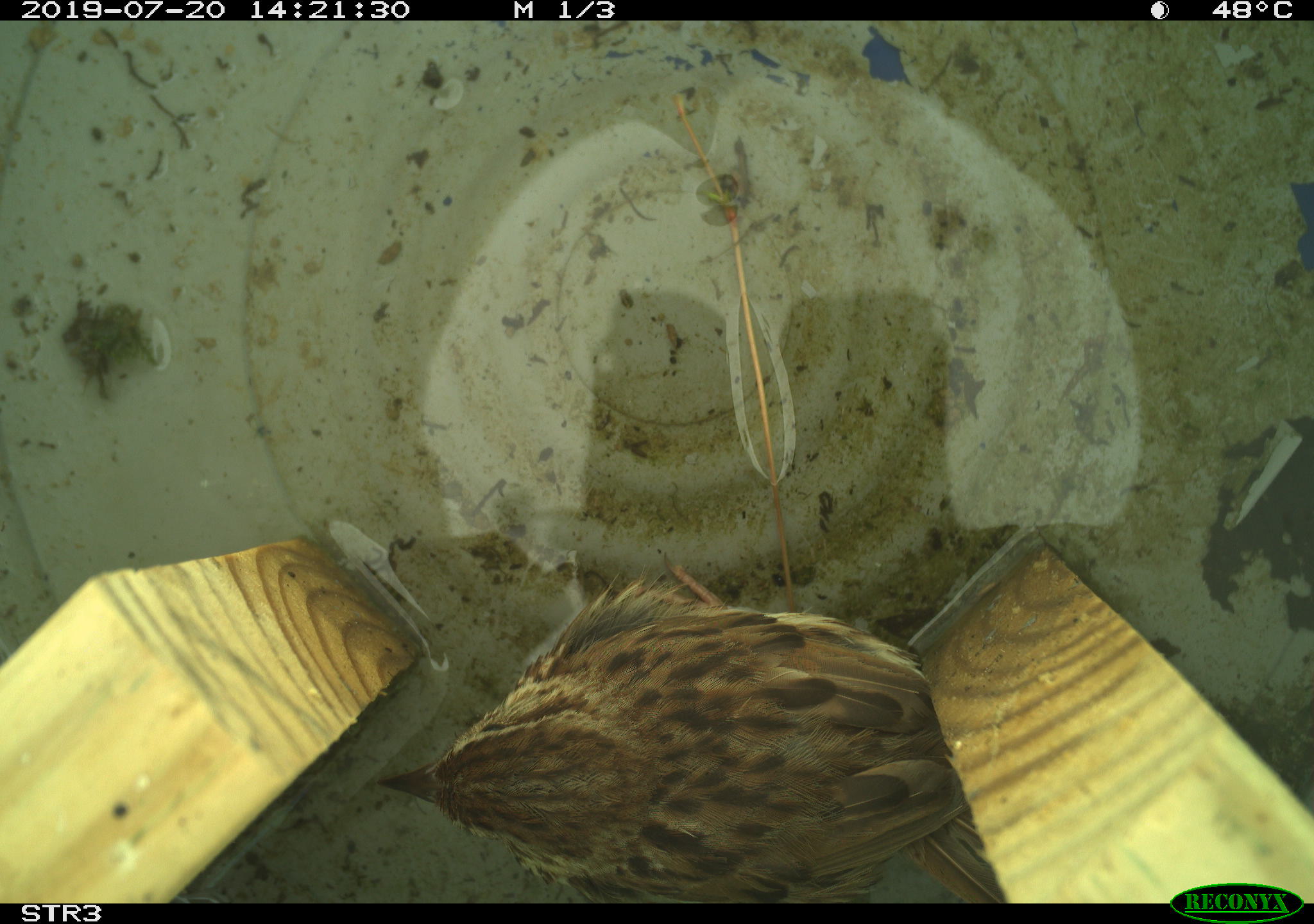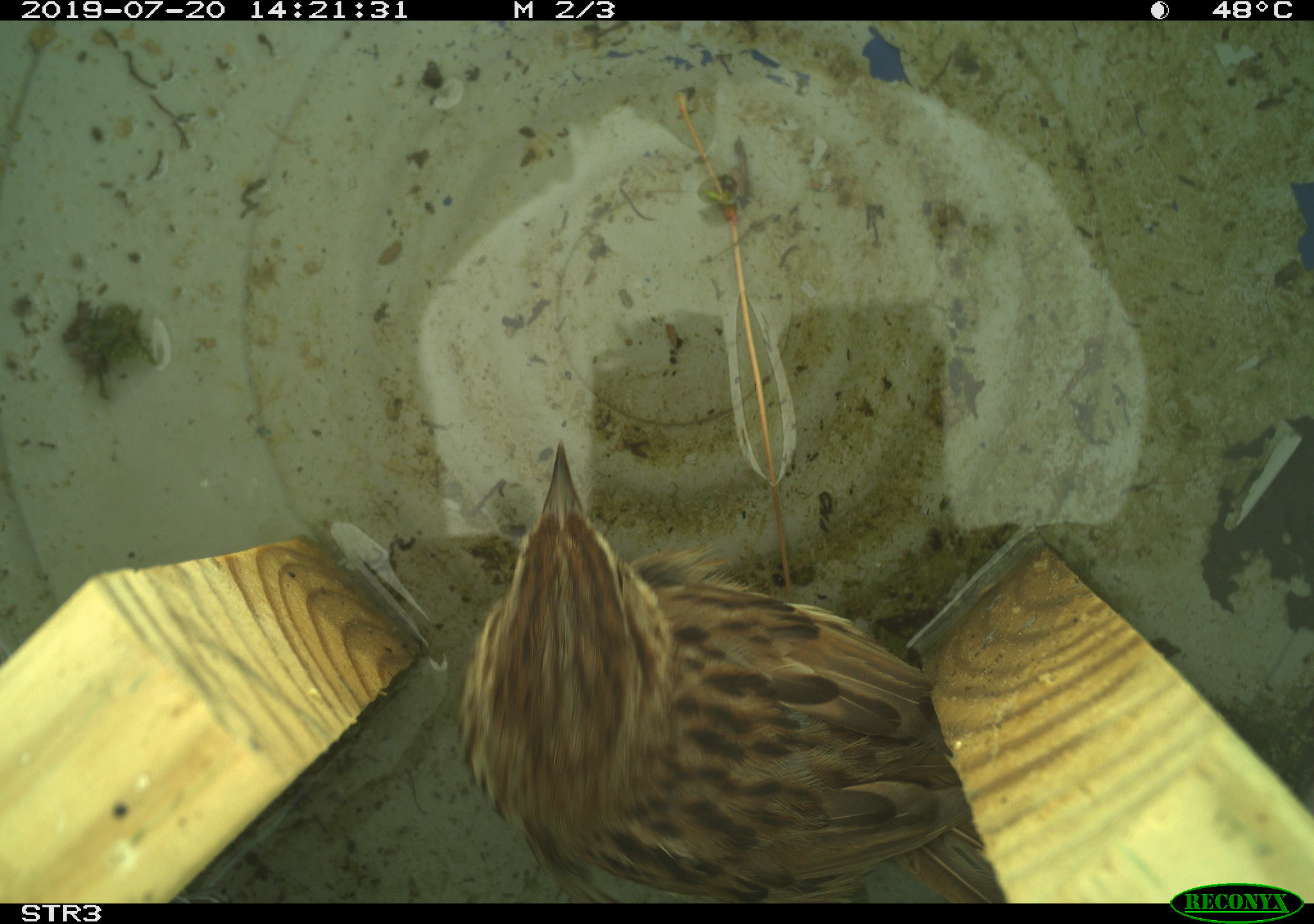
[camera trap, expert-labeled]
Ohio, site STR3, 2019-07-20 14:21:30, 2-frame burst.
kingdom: Animalia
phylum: Chordata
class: Aves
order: Passeriformes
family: Passerellidae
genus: Melospiza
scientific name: Melospiza melodia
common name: song sparrow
Song sparrow (Melospiza melodia).